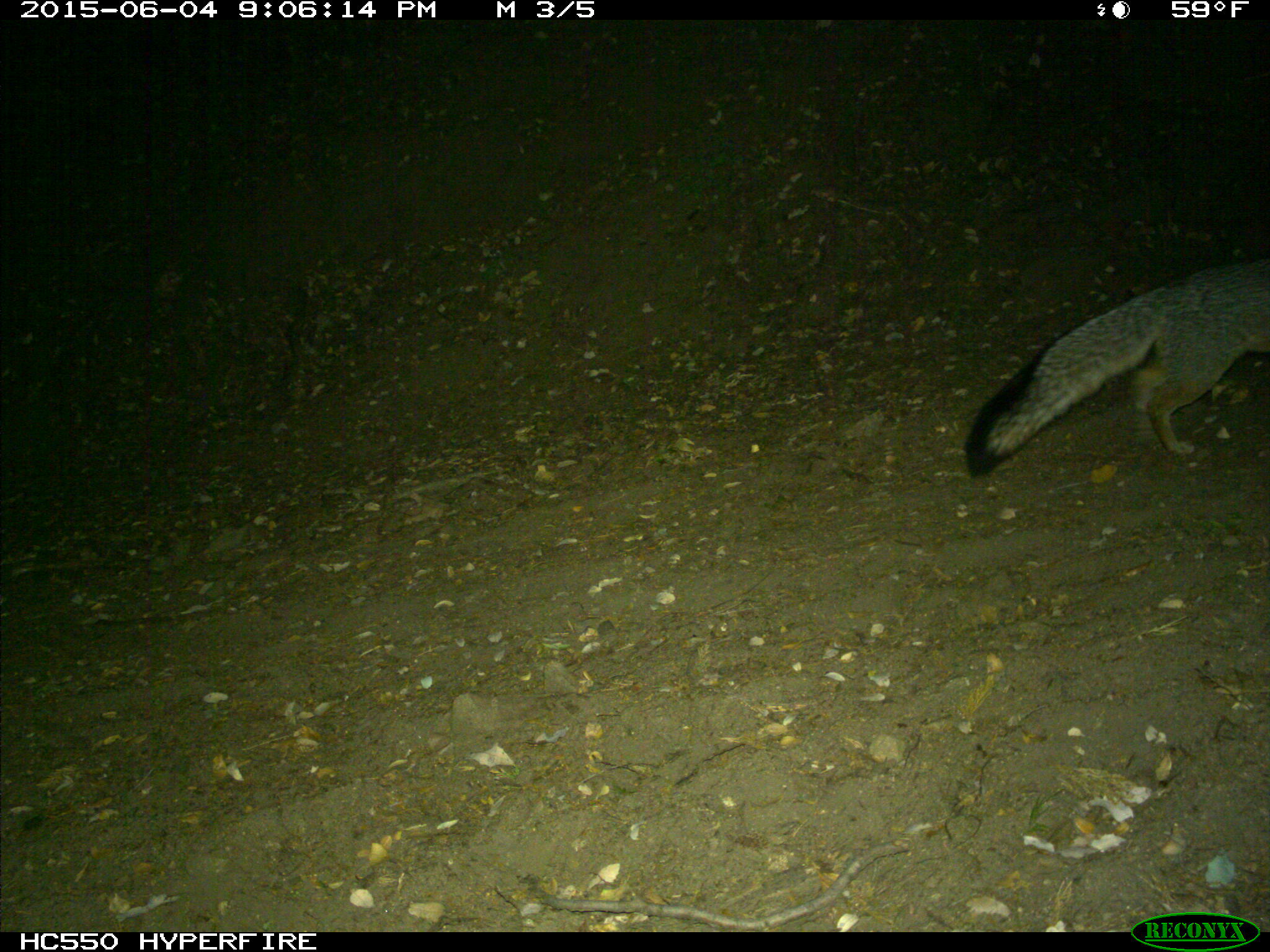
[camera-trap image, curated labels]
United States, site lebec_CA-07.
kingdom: Animalia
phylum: Chordata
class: Mammalia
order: Carnivora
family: Canidae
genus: Urocyon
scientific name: Urocyon cinereoargenteus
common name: gray fox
Urocyon cinereoargenteus (gray fox).